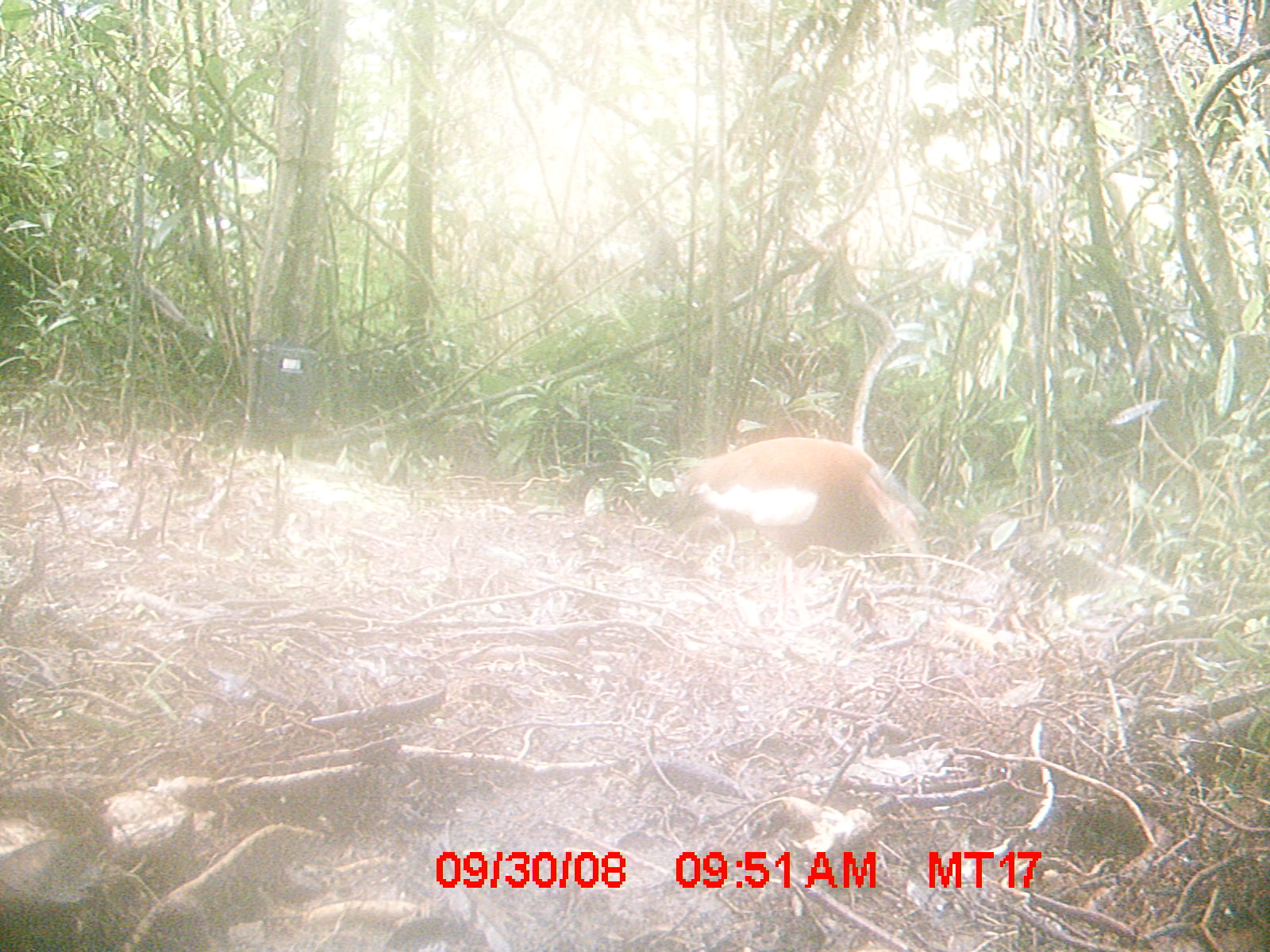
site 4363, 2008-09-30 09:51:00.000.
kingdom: Animalia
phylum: Chordata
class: Aves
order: Pelecaniformes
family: Threskiornithidae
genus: Lophotibis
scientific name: Lophotibis cristata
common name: madagascan ibis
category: lophotibis cristataa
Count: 2.